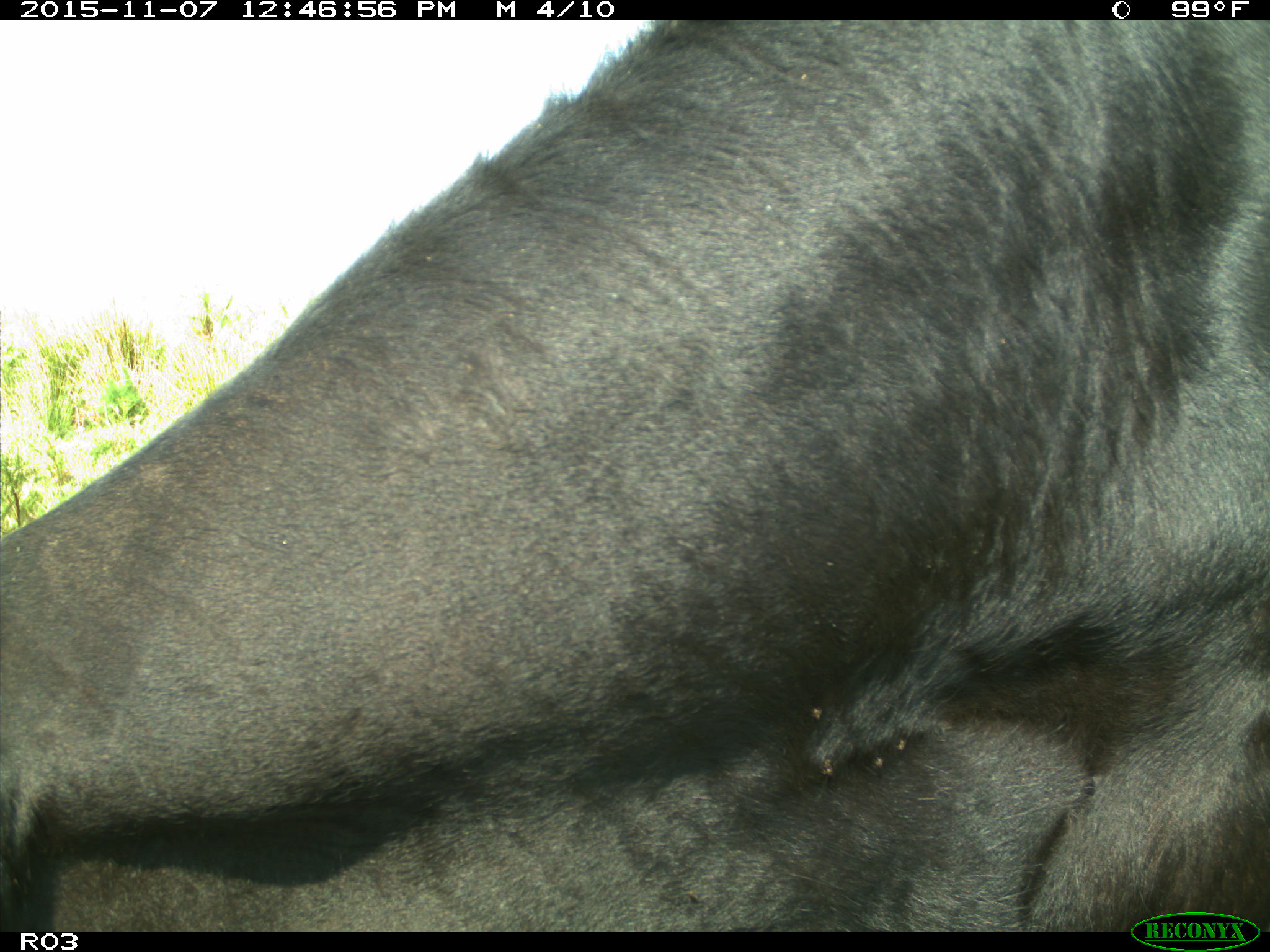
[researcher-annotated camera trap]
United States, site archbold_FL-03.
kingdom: Animalia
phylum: Chordata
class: Mammalia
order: Artiodactyla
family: Bovidae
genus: Bos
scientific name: Bos taurus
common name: domestic cow